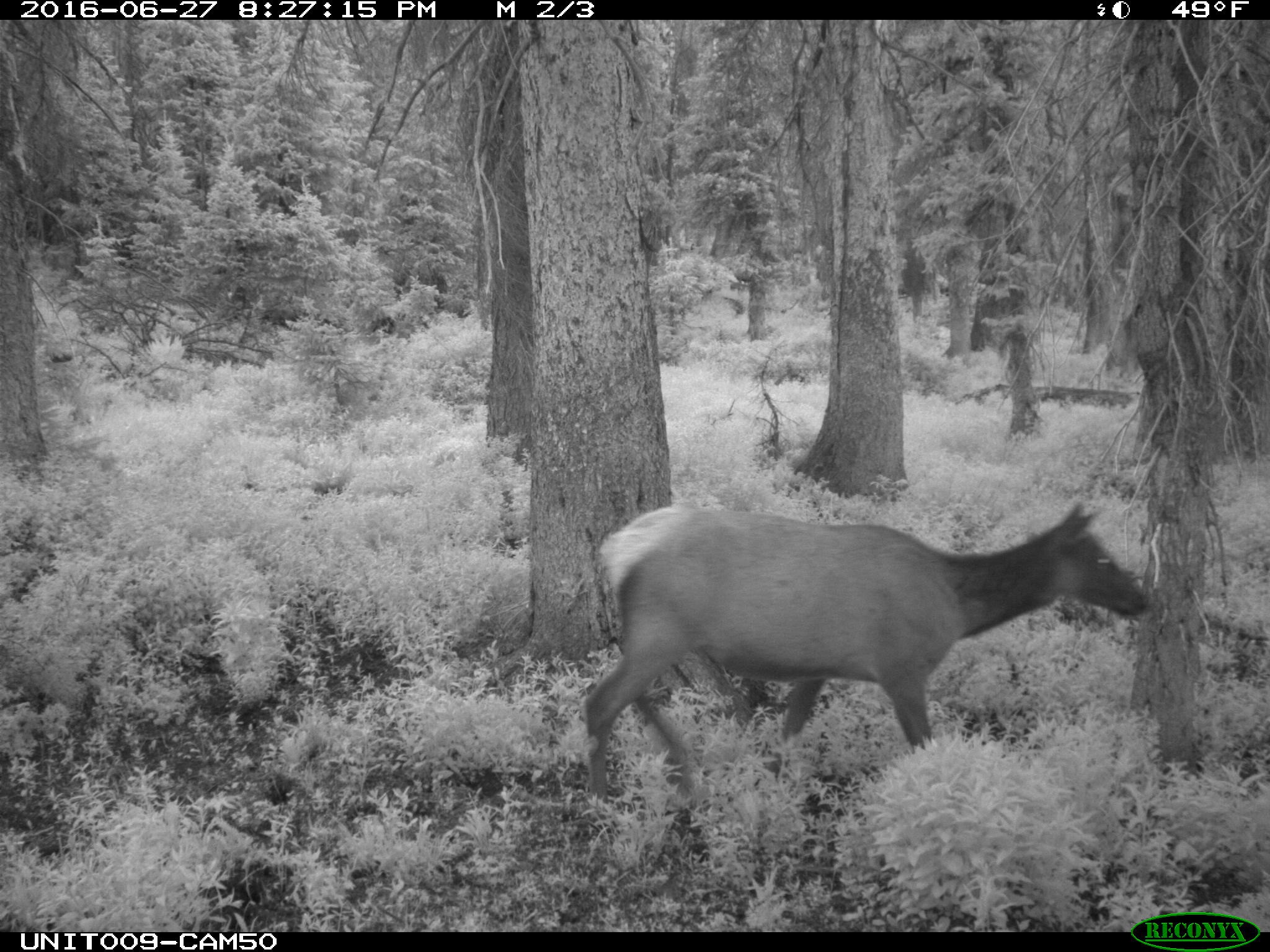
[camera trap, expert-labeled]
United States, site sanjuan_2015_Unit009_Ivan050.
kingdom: Animalia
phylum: Chordata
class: Mammalia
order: Artiodactyla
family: Cervidae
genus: Cervus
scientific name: Cervus elaphus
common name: red deer